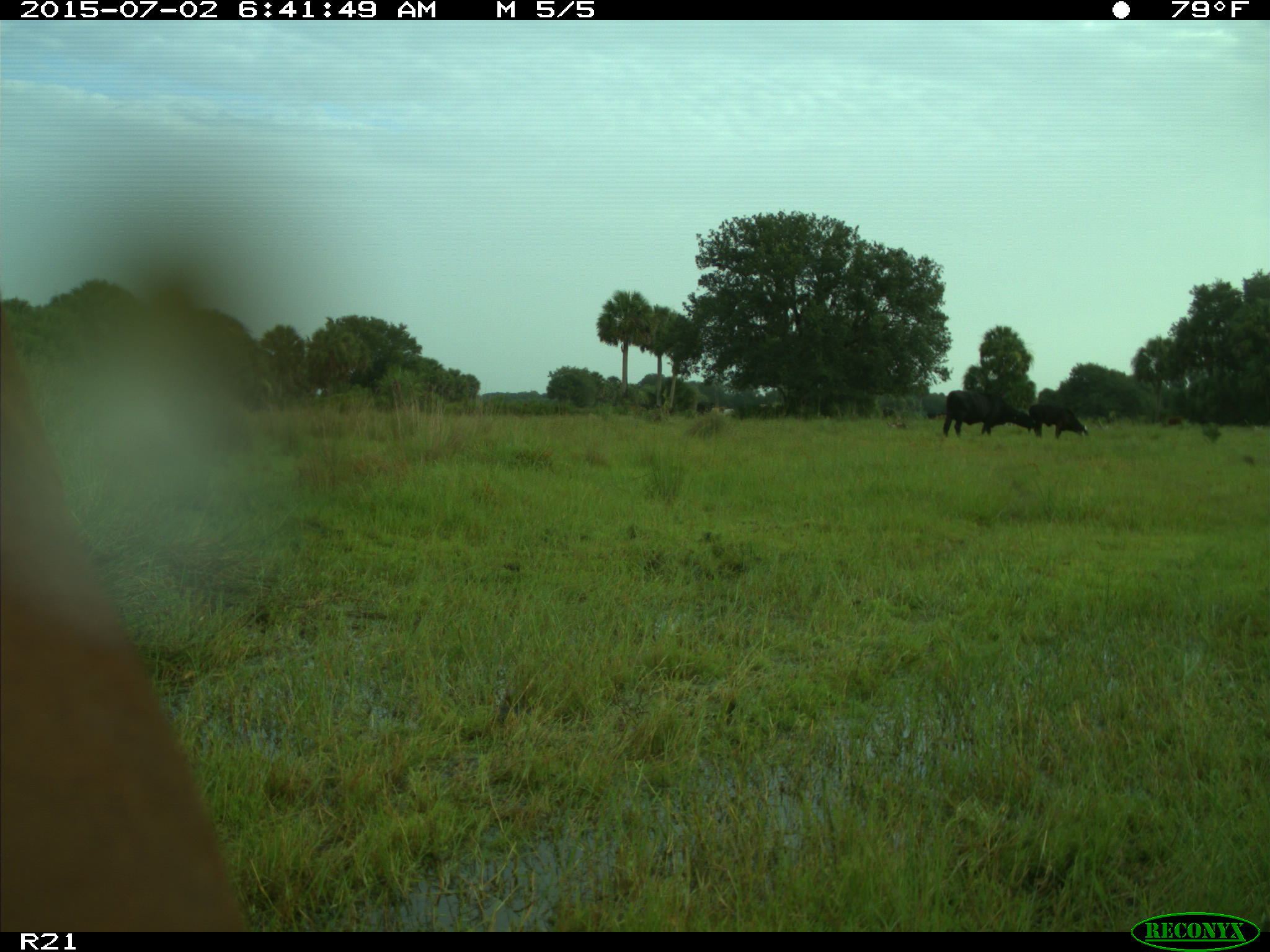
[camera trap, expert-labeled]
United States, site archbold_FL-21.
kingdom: Animalia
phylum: Chordata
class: Mammalia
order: Artiodactyla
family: Bovidae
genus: Bos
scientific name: Bos taurus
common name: domestic cow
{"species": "Bos taurus (domestic cow)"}